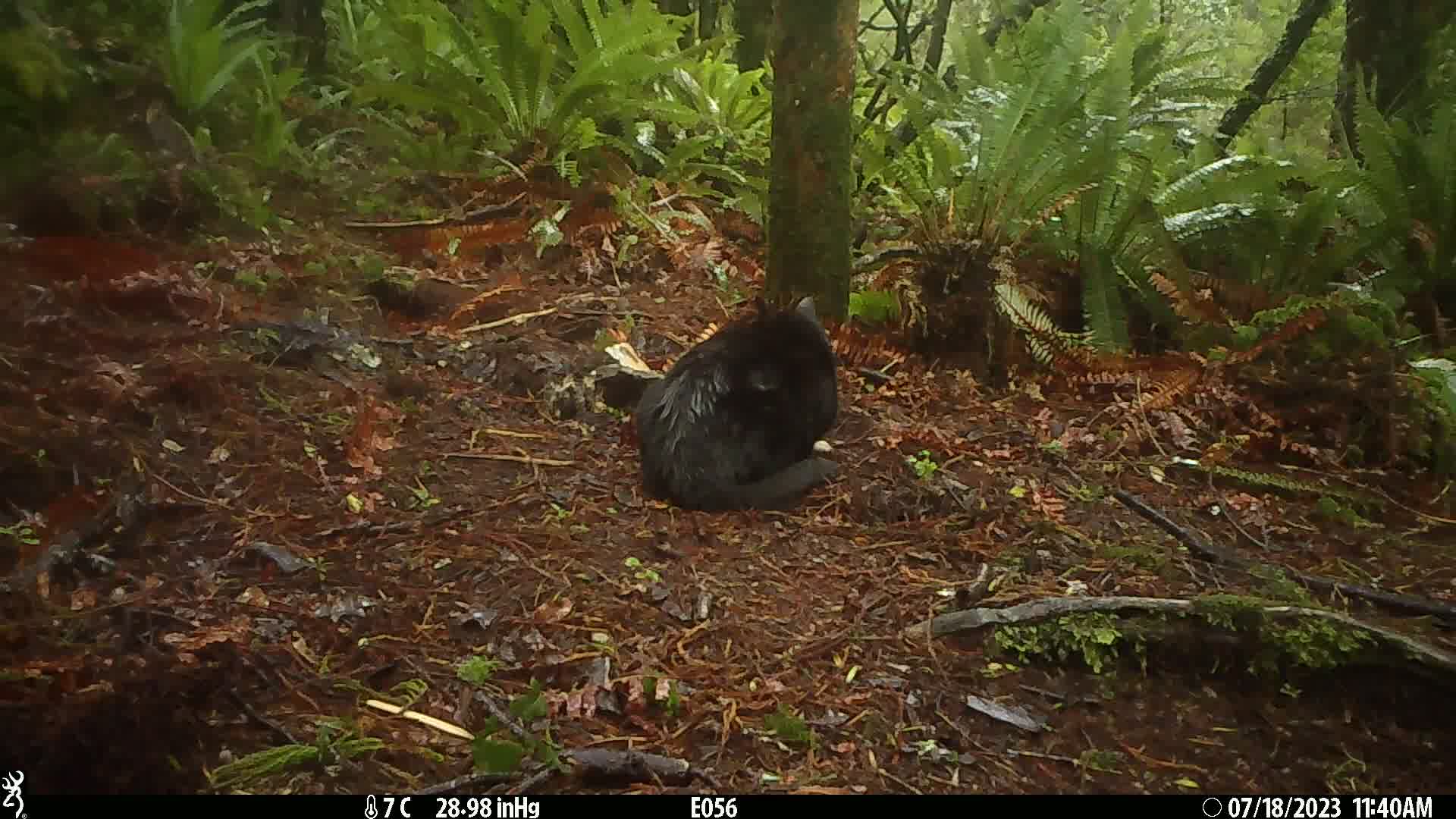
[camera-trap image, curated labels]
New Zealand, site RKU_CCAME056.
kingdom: Animalia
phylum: Chordata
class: Mammalia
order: Carnivora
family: Felidae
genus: Felis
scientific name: Felis catus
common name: domestic cat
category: cat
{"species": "cat (domestic cat) (Felis catus)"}